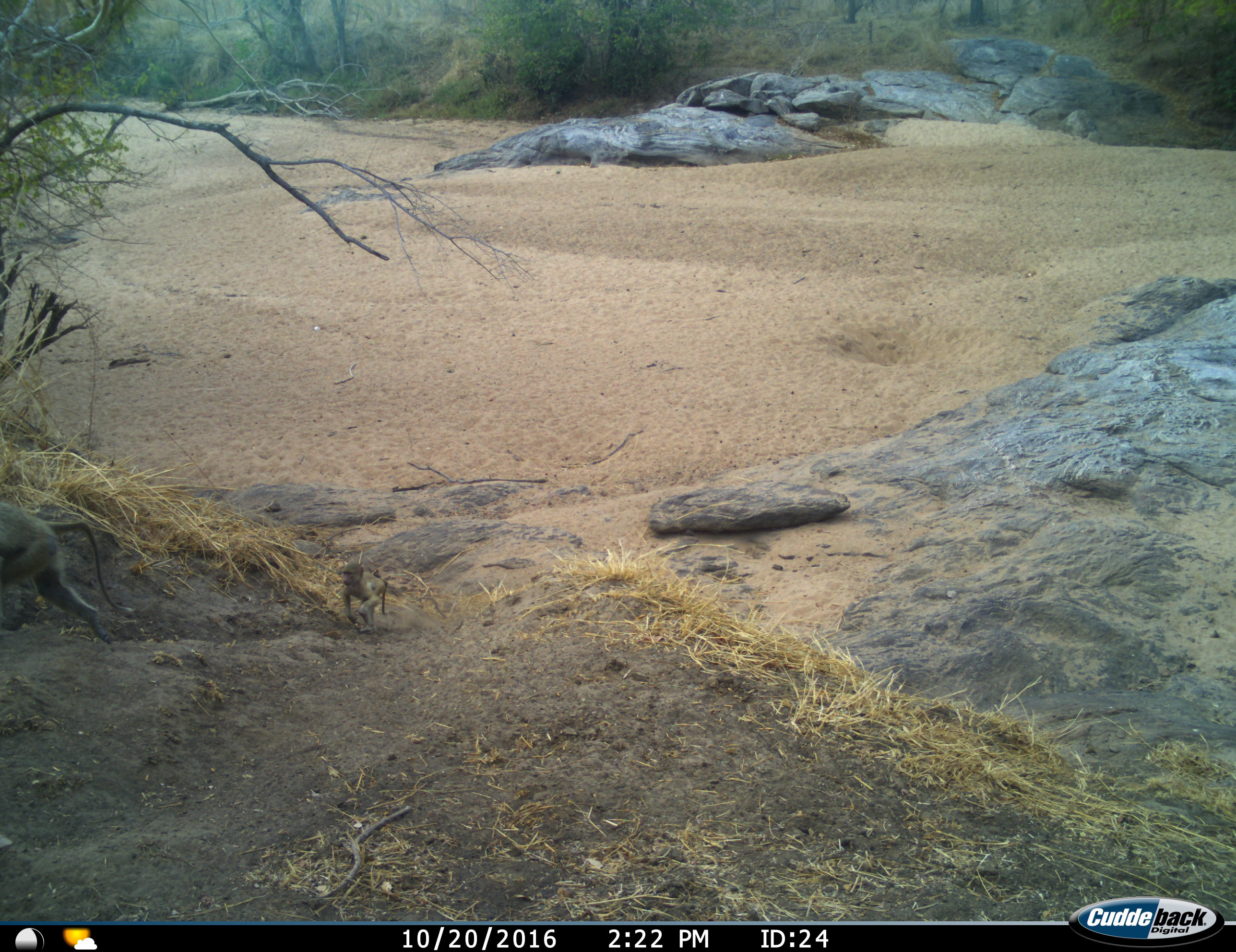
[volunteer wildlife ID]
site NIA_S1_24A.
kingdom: Animalia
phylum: Chordata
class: Mammalia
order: Primates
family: Cercopithecidae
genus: Papio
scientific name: Papio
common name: baboon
Baboon (Papio), count 2. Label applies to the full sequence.